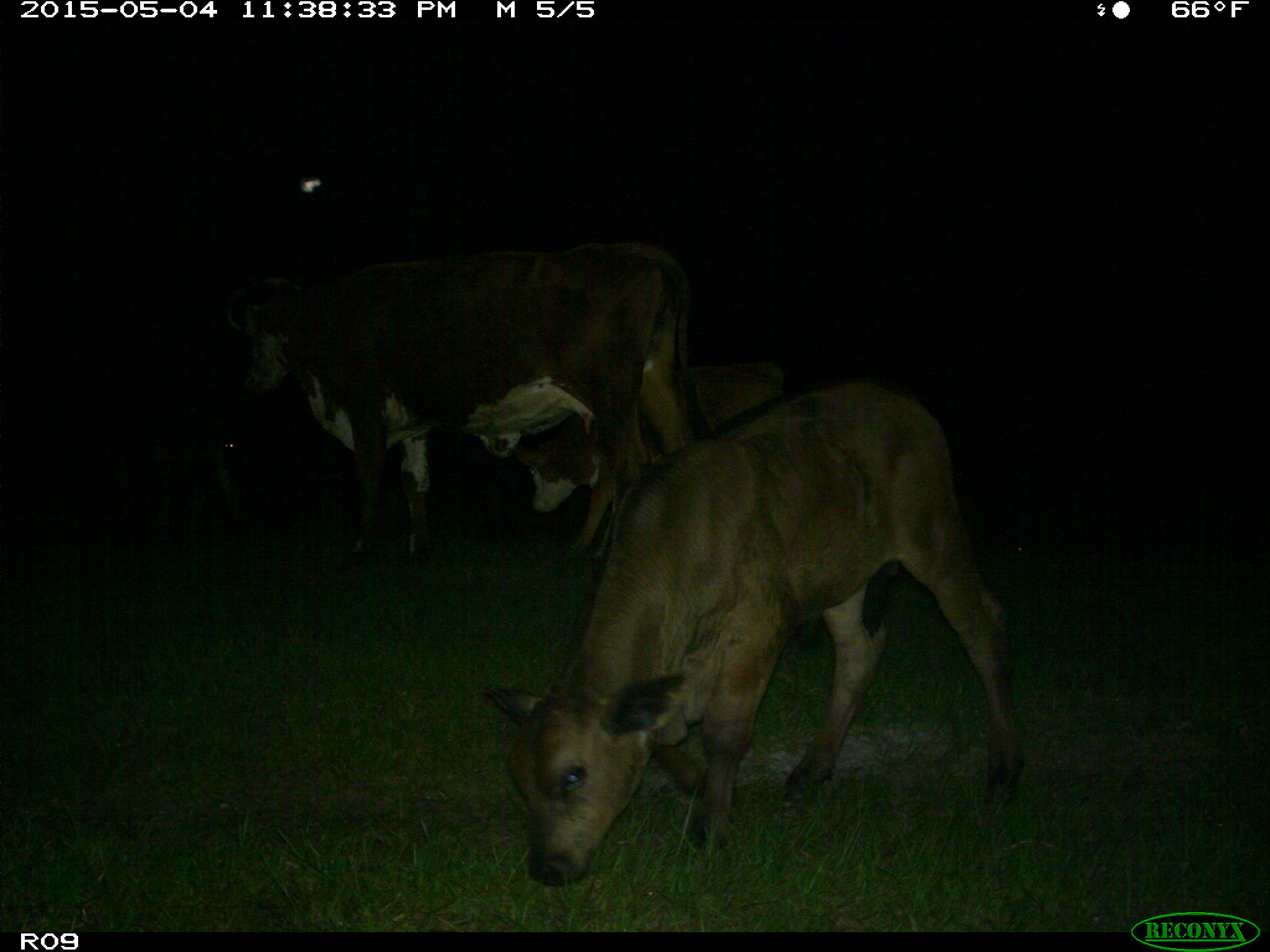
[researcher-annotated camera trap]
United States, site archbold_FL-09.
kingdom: Animalia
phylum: Chordata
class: Mammalia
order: Artiodactyla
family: Bovidae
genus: Bos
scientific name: Bos taurus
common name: domestic cow